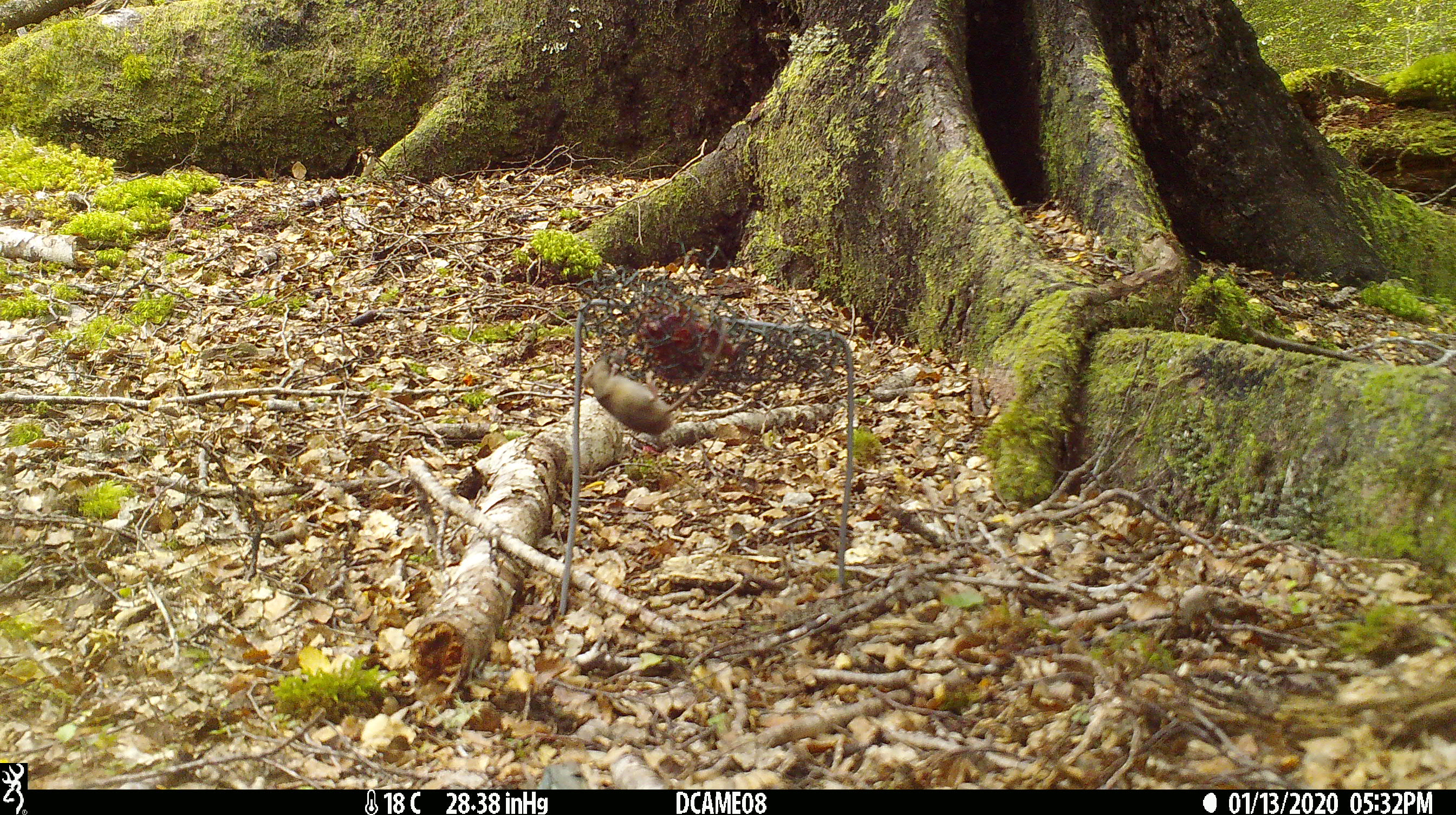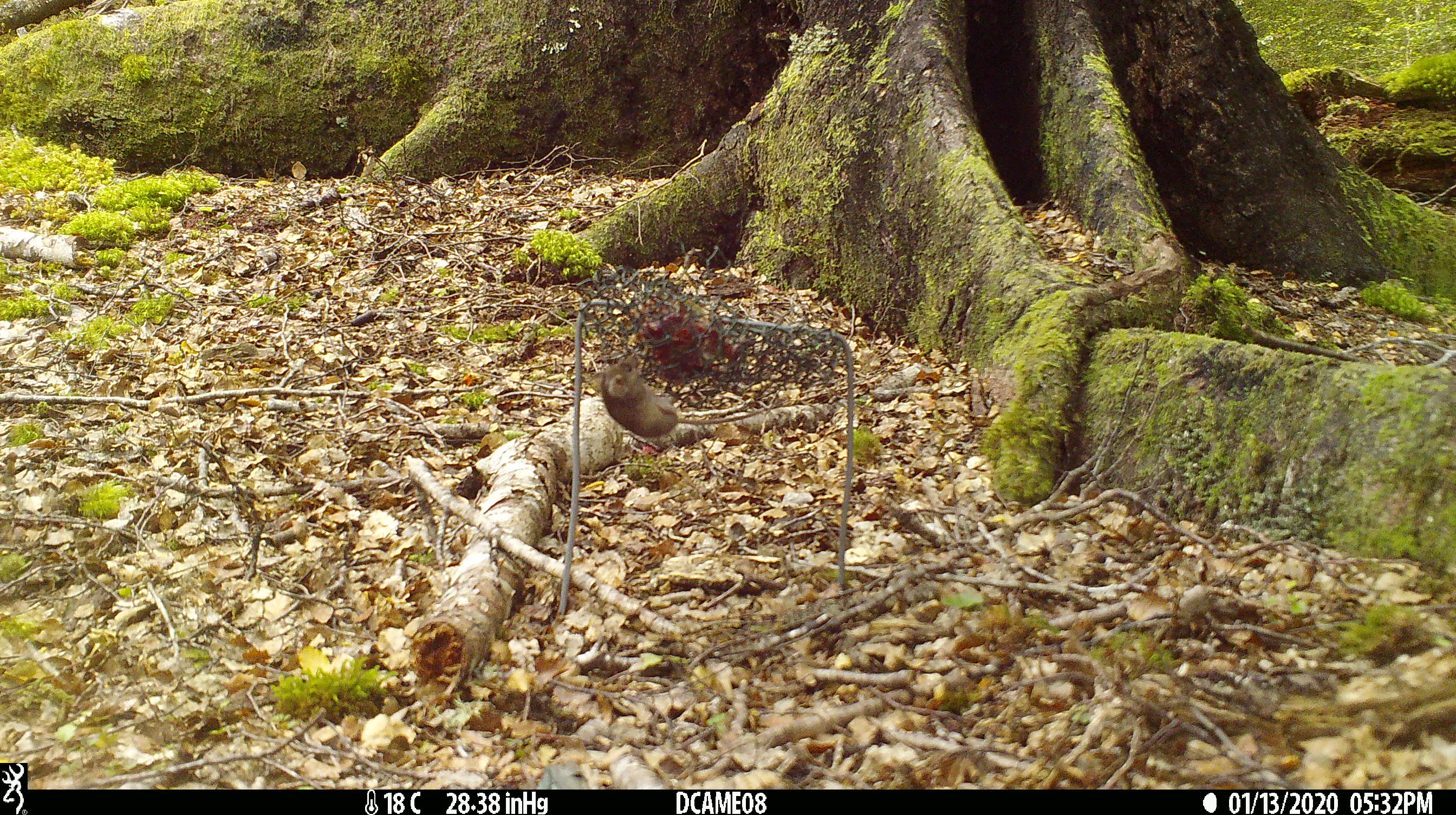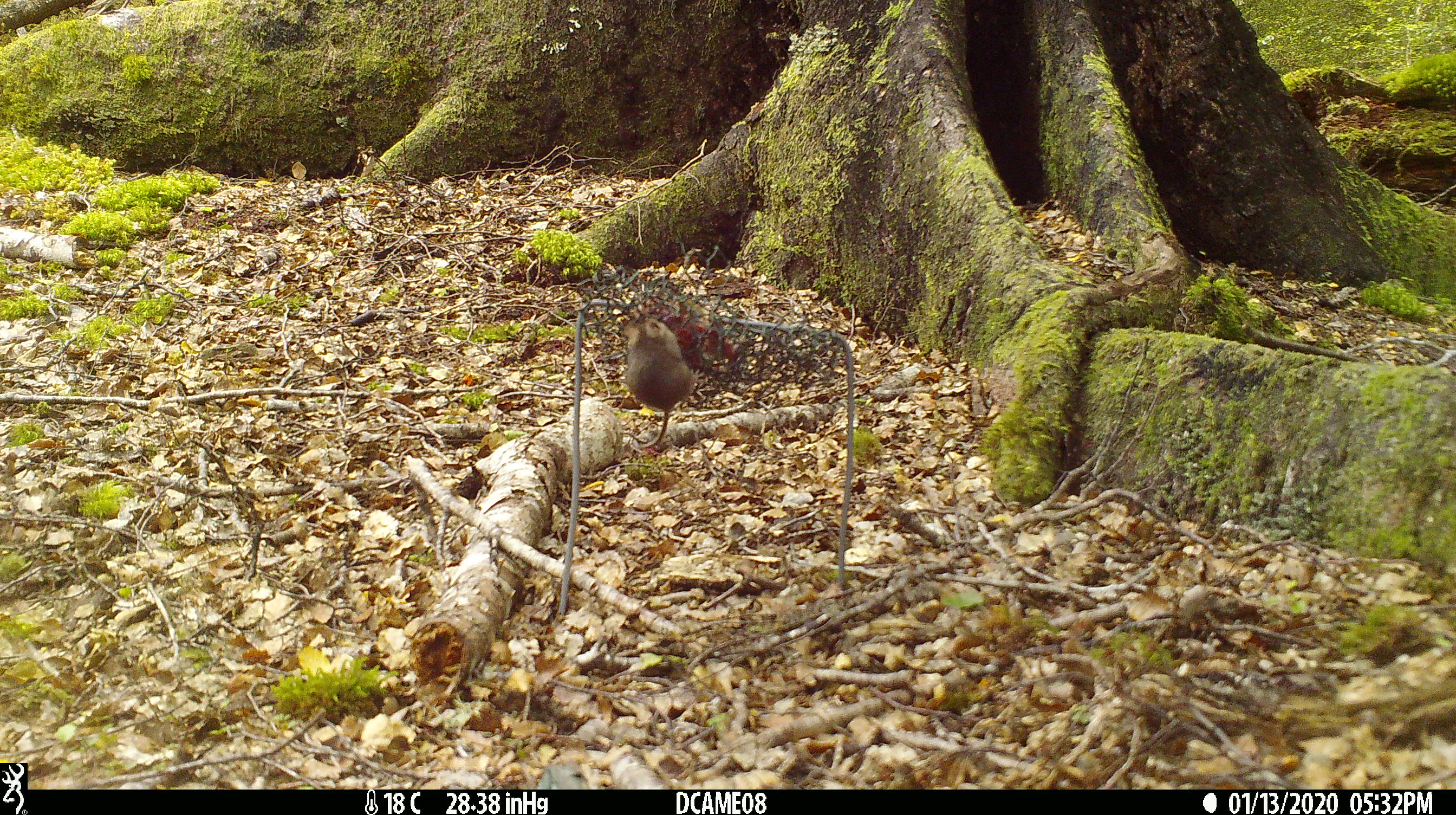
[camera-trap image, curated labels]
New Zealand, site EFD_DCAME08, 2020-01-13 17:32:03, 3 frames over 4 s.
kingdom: Animalia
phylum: Chordata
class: Mammalia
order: Rodentia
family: Muridae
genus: Mus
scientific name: Mus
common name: mouse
Mouse (Mus).